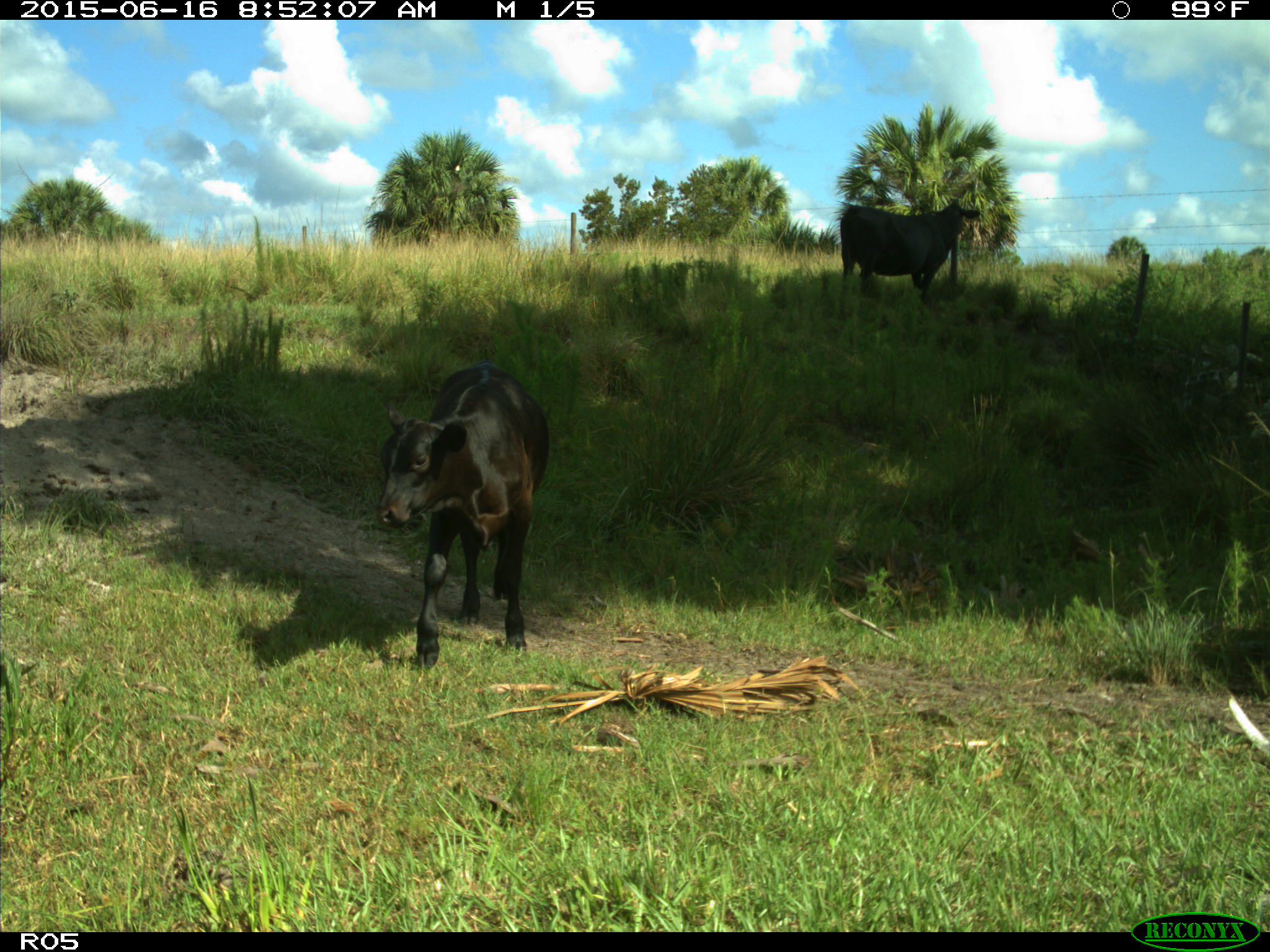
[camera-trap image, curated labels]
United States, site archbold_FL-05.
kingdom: Animalia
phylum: Chordata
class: Mammalia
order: Artiodactyla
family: Bovidae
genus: Bos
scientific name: Bos taurus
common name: domestic cow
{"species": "Bos taurus (domestic cow)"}